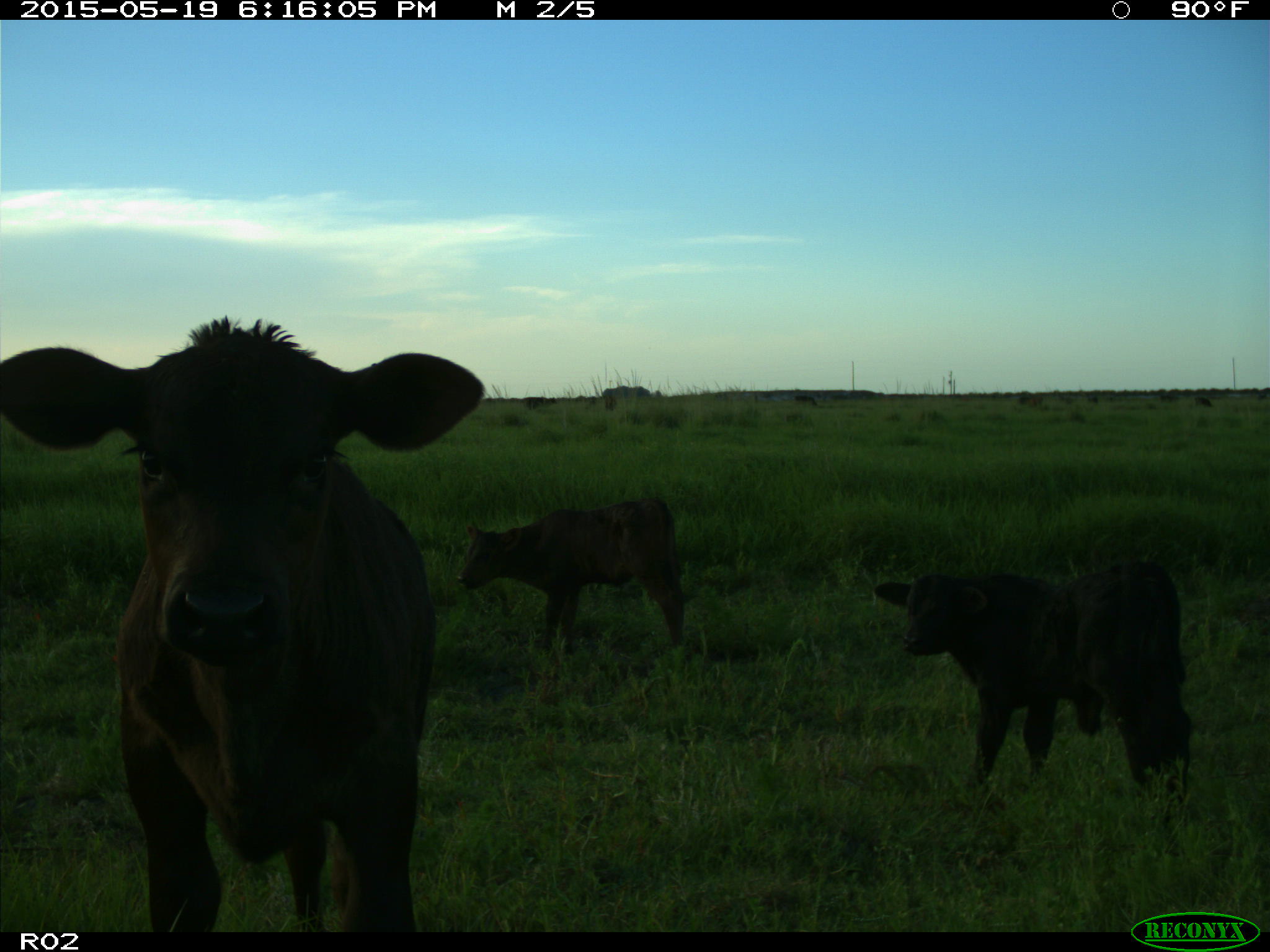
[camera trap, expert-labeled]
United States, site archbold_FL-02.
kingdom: Animalia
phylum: Chordata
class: Mammalia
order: Artiodactyla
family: Bovidae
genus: Bos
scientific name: Bos taurus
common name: domestic cow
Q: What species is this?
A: Bos taurus (domestic cow).